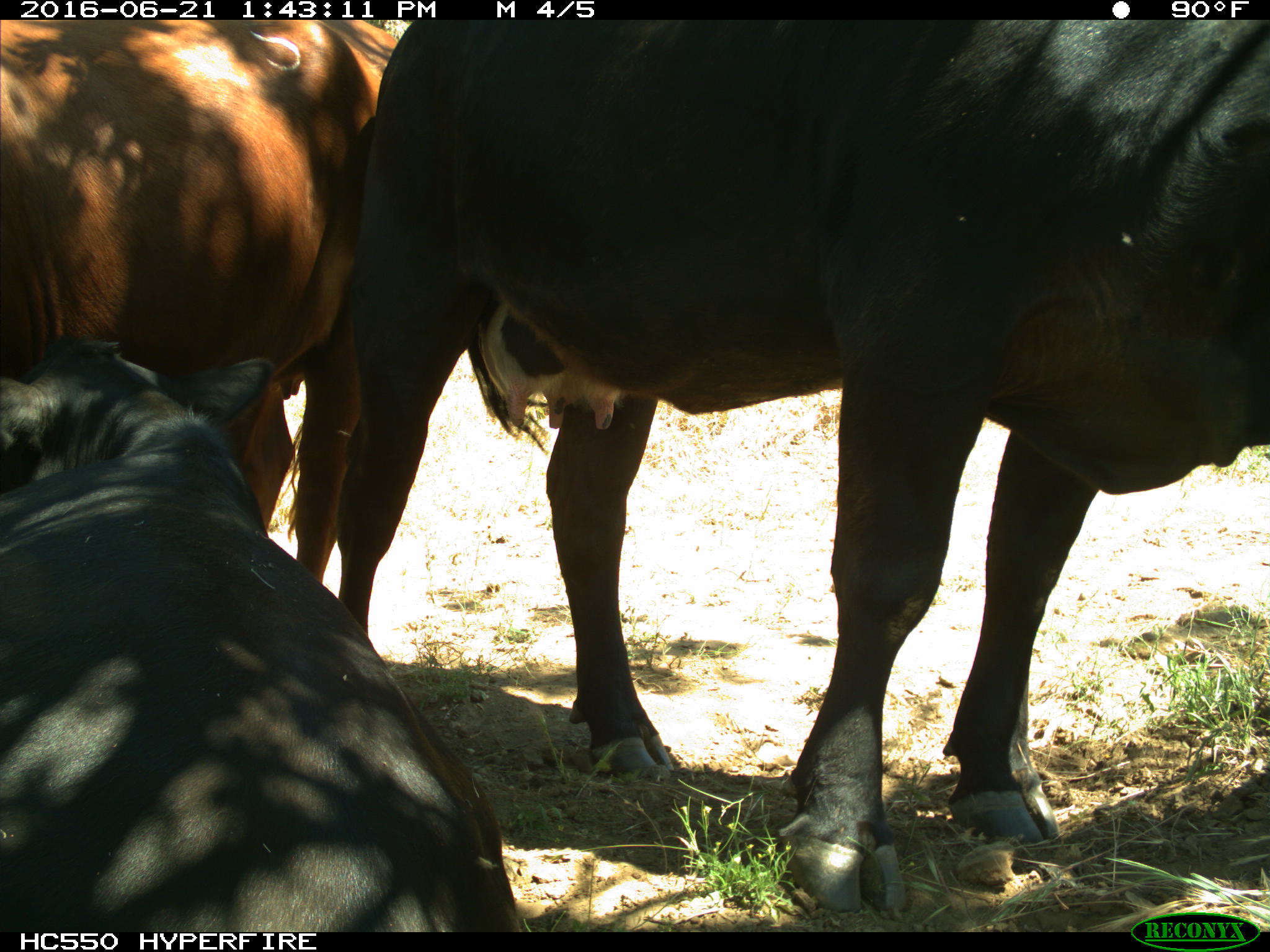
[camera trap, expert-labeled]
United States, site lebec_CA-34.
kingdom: Animalia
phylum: Chordata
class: Mammalia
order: Artiodactyla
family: Bovidae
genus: Bos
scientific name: Bos taurus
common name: domestic cow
Bos taurus (domestic cow).